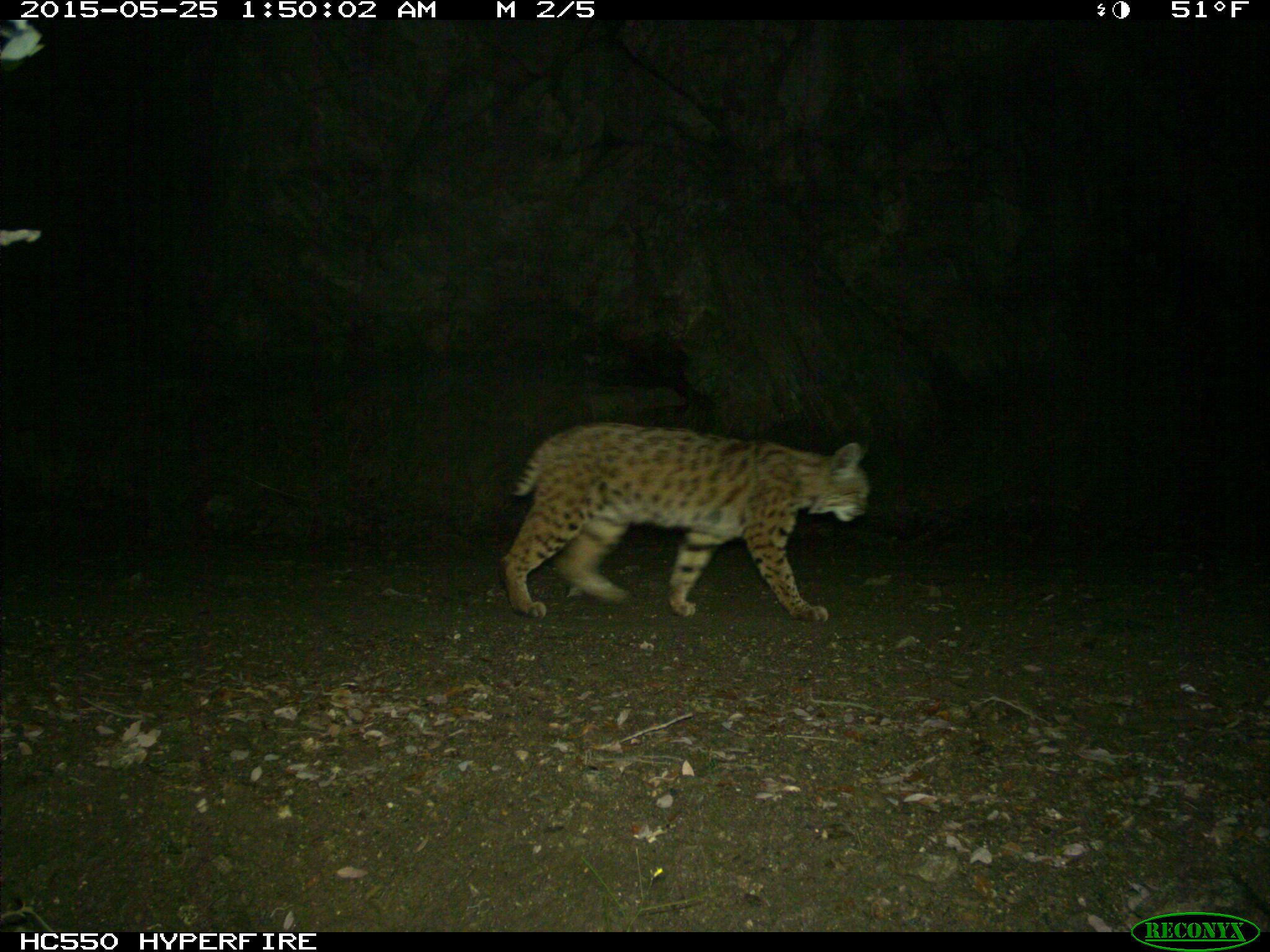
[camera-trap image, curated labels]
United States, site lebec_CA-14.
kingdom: Animalia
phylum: Chordata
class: Mammalia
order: Carnivora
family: Felidae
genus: Lynx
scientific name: Lynx rufus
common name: bobcat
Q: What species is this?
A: Lynx rufus (bobcat).